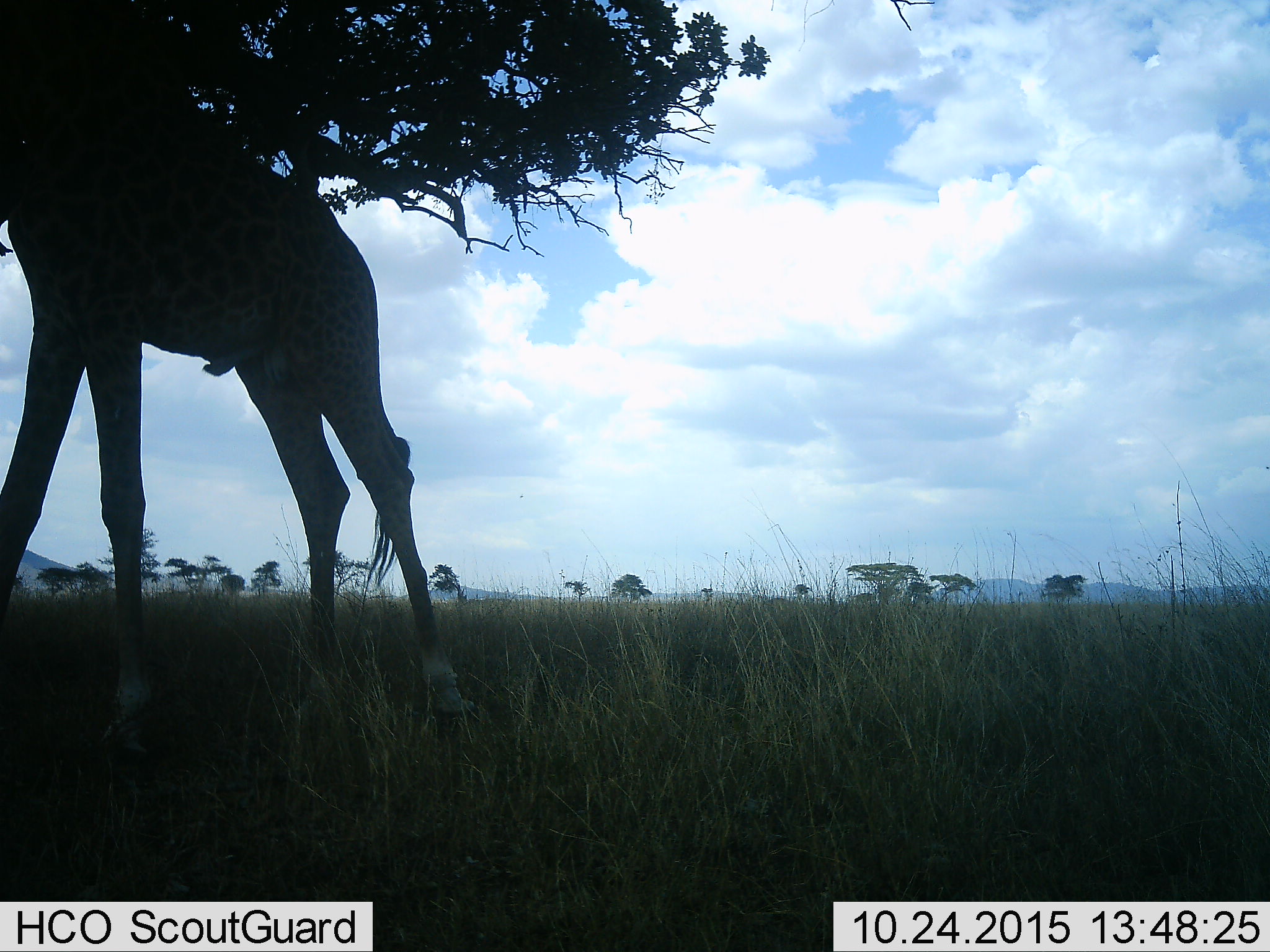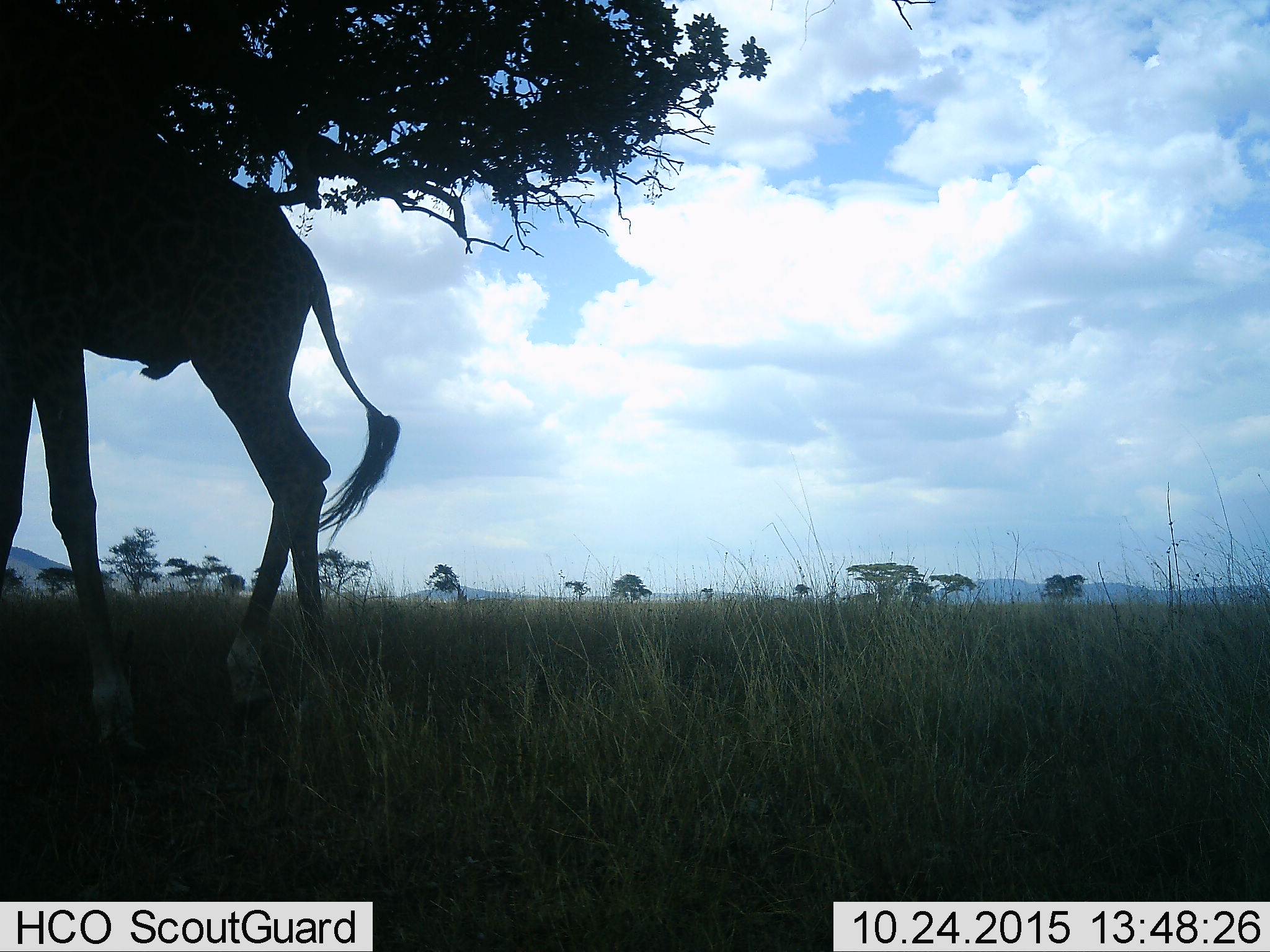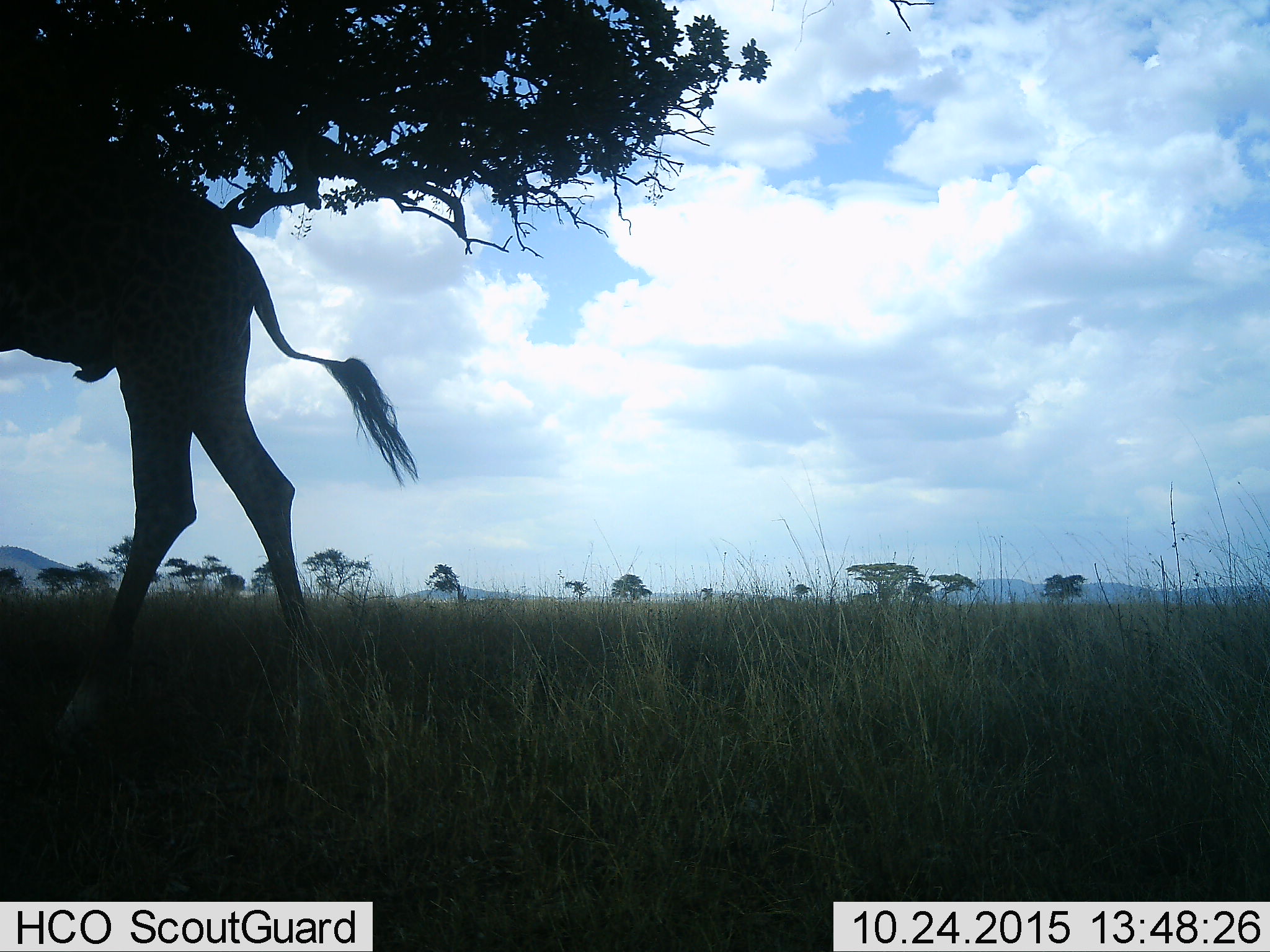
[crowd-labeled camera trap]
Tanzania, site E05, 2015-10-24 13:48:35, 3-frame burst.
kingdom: Animalia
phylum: Chordata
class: Mammalia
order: Artiodactyla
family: Giraffidae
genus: Giraffa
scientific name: Giraffa camelopardalis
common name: giraffe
Giraffe (Giraffa camelopardalis), count 1. Behavior (volunteer vote fractions): standing 11%, resting 0%, moving 89%, interacting 0%. Young present (vote fraction): 0%. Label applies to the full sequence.